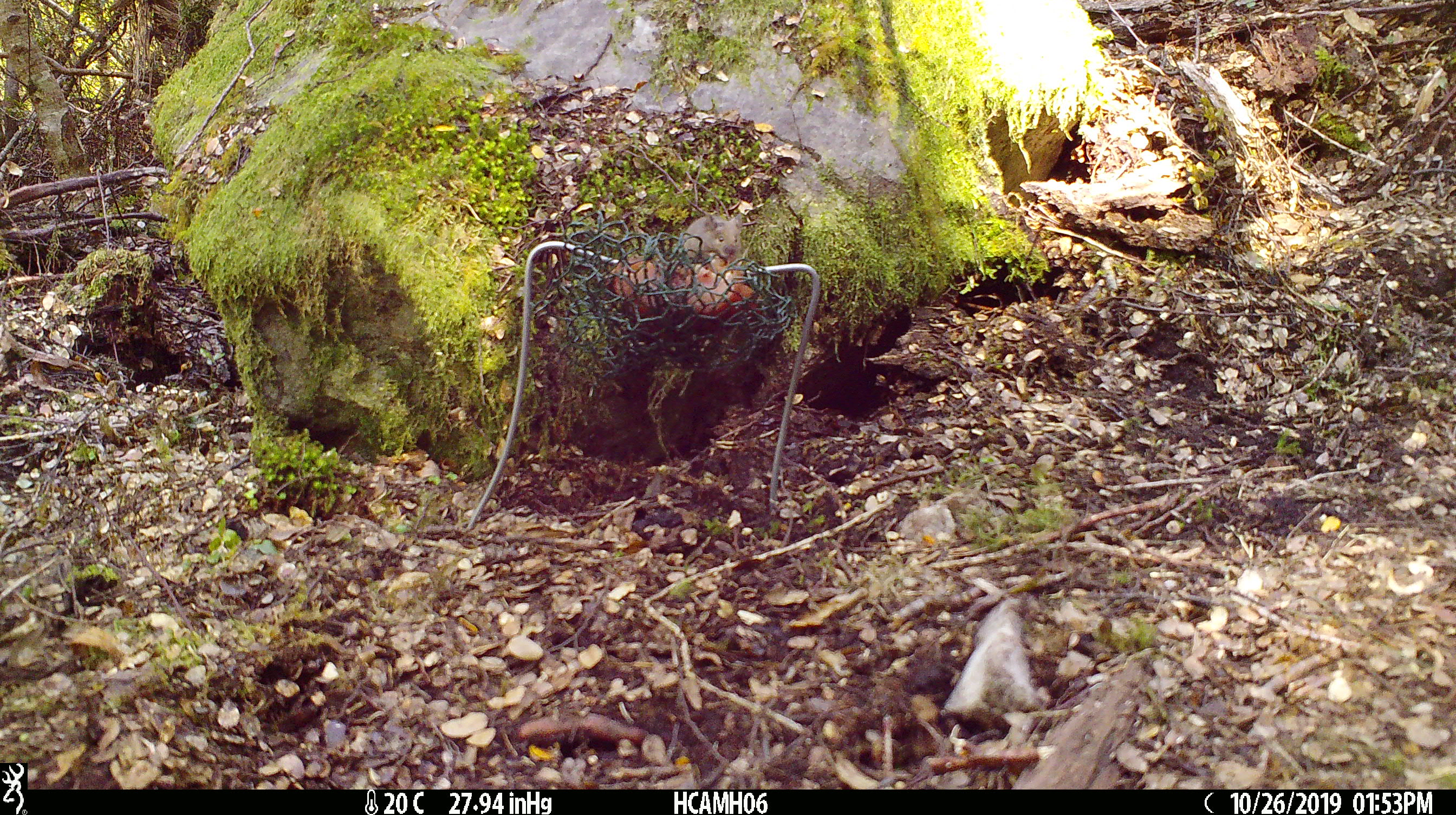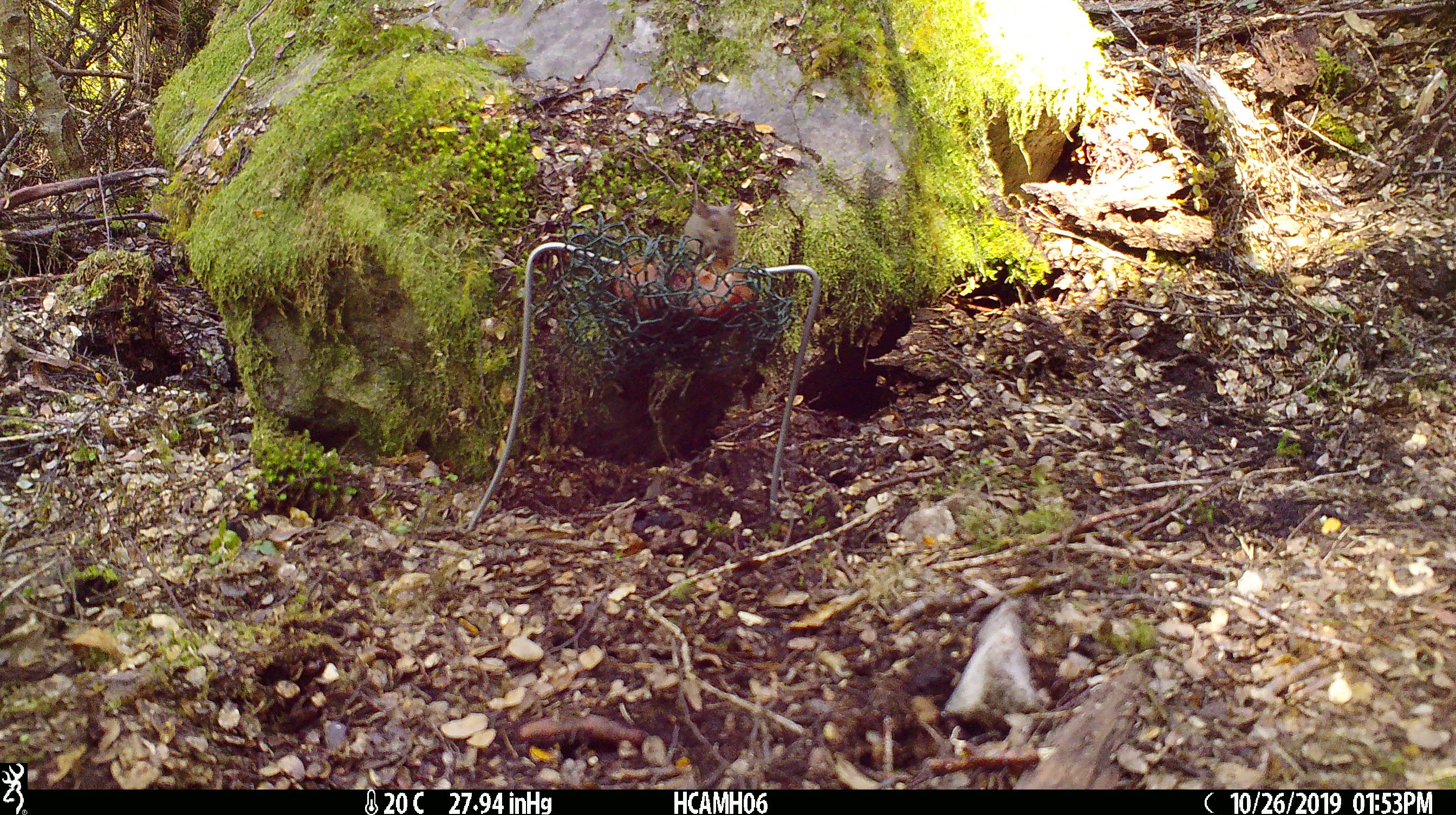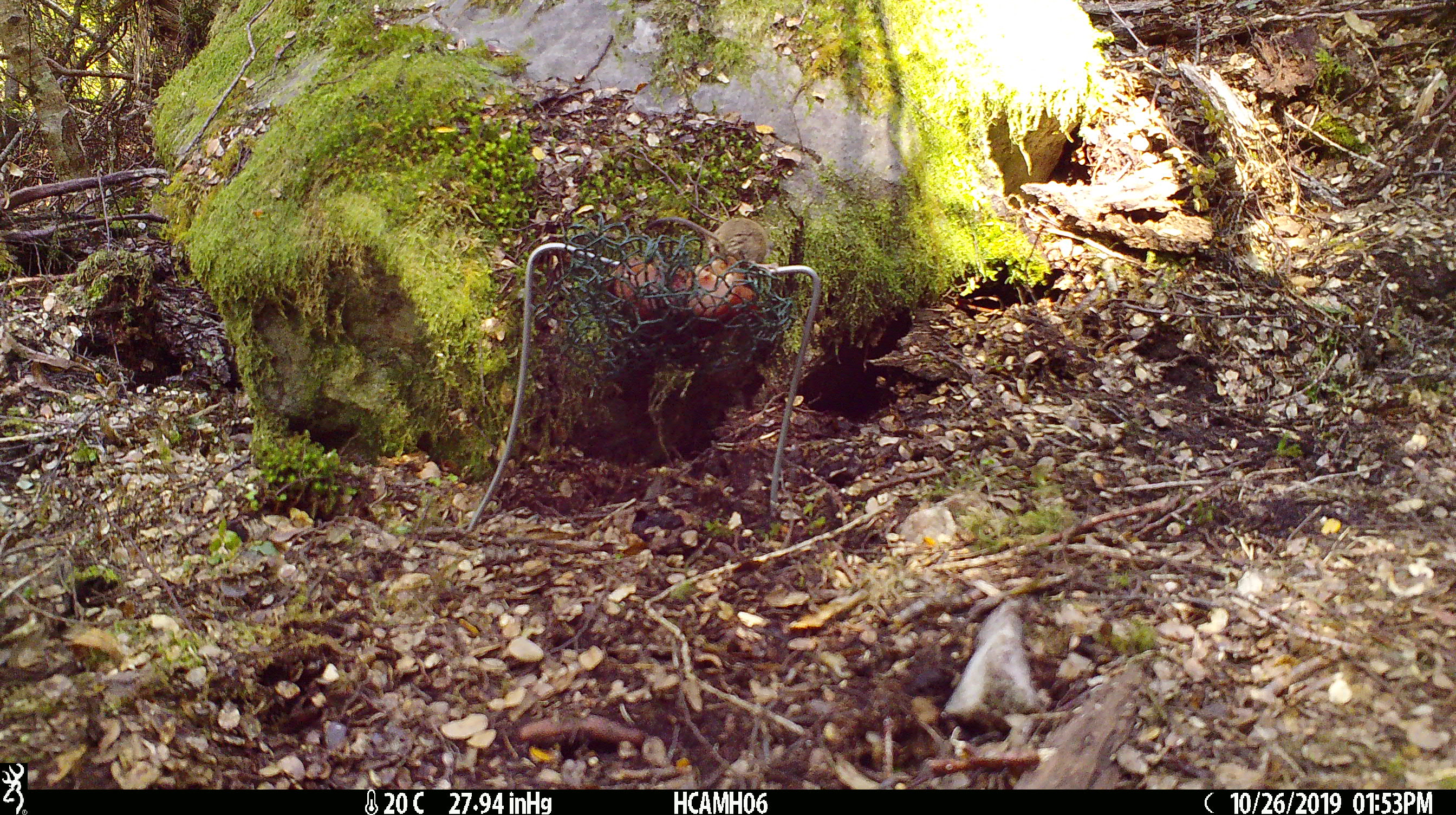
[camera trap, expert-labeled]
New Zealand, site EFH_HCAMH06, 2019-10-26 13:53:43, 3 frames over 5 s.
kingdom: Animalia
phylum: Chordata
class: Mammalia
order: Rodentia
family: Muridae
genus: Mus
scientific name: Mus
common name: mouse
Mouse (Mus).